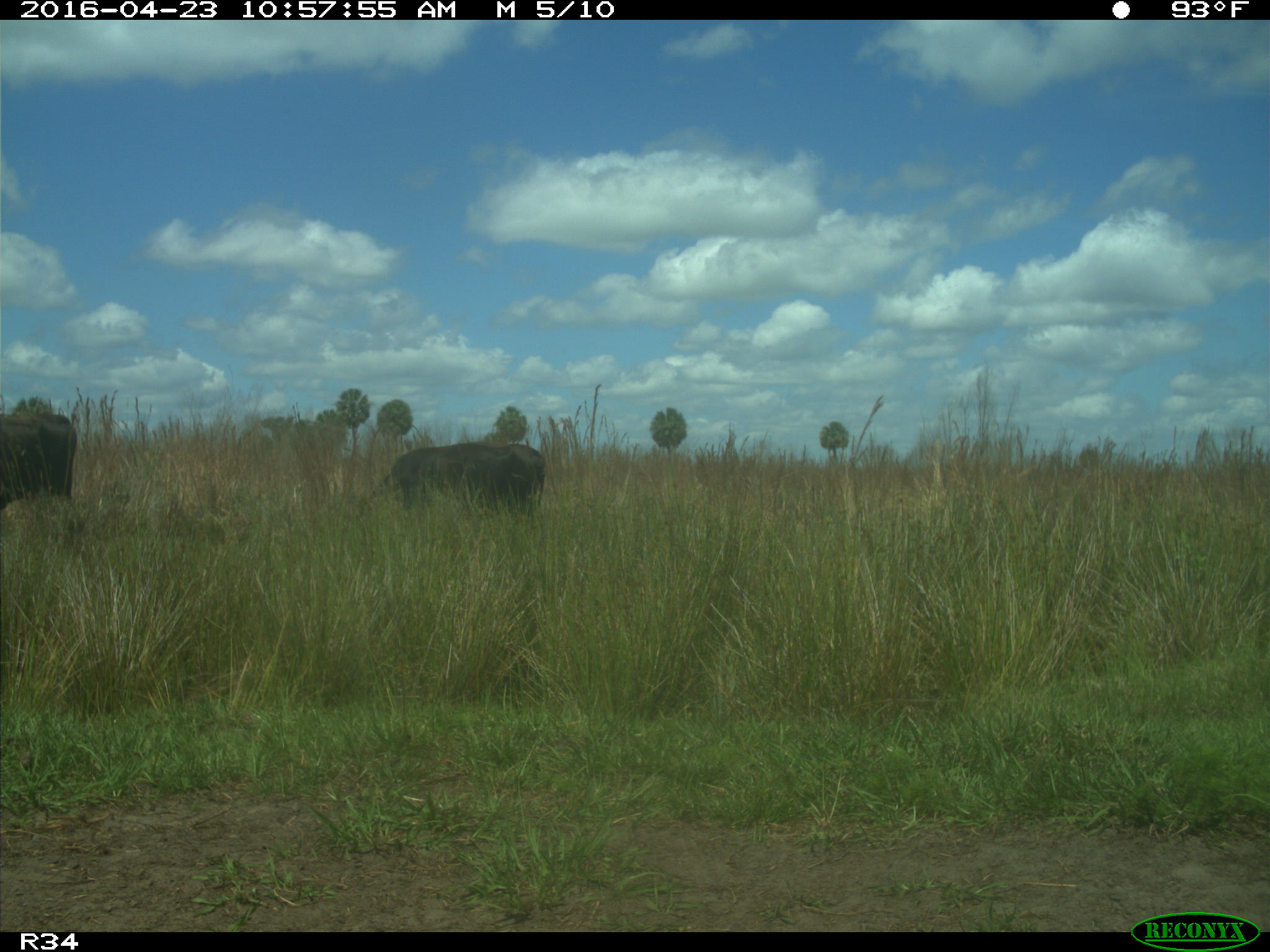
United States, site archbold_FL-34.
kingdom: Animalia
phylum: Chordata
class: Mammalia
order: Artiodactyla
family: Bovidae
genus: Bos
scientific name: Bos taurus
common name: domestic cow